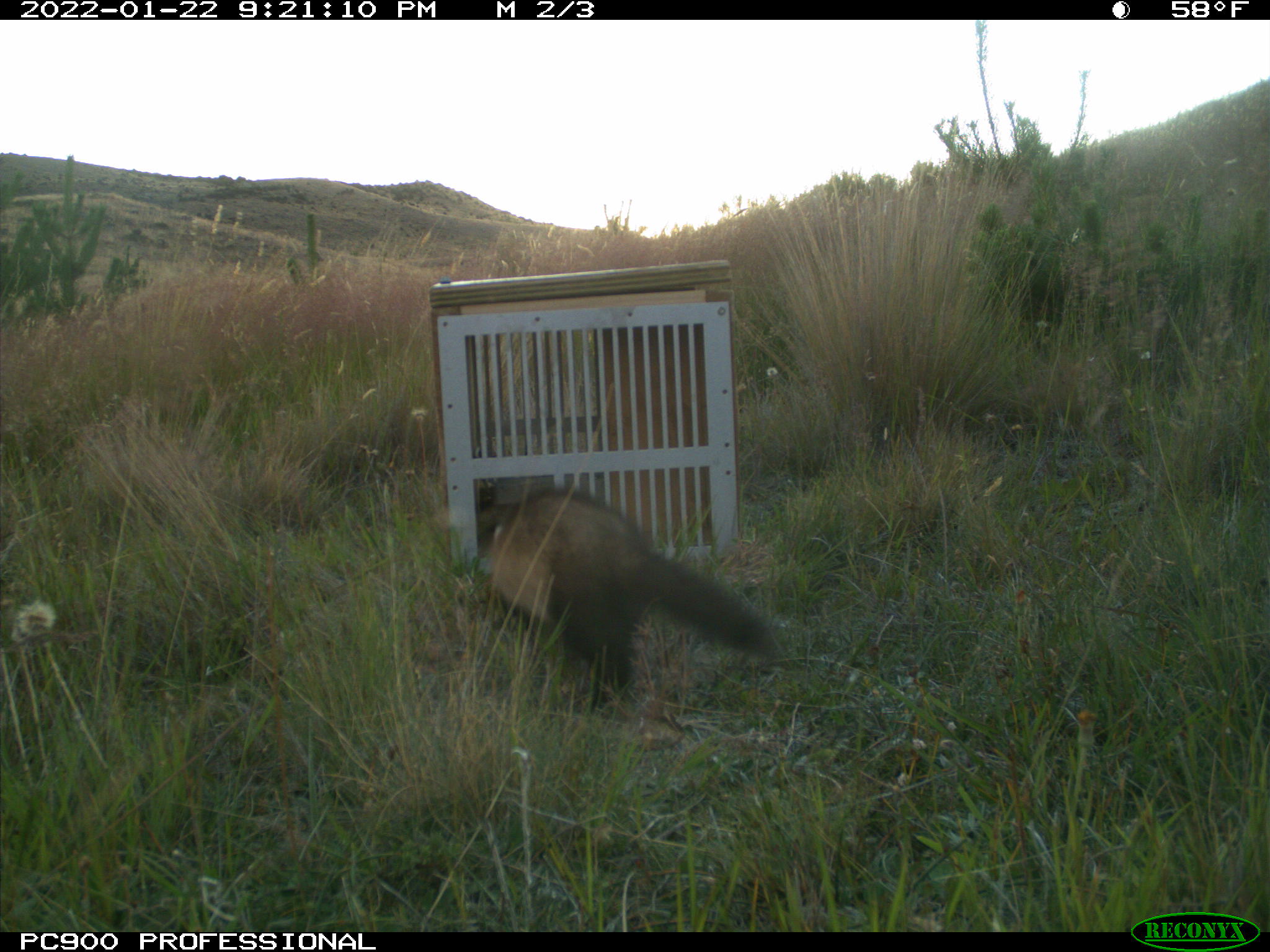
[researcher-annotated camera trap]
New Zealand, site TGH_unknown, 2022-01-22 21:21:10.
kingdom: Animalia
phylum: Chordata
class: Mammalia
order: Carnivora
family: Mustelidae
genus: Mustela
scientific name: Mustela furo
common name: ferret